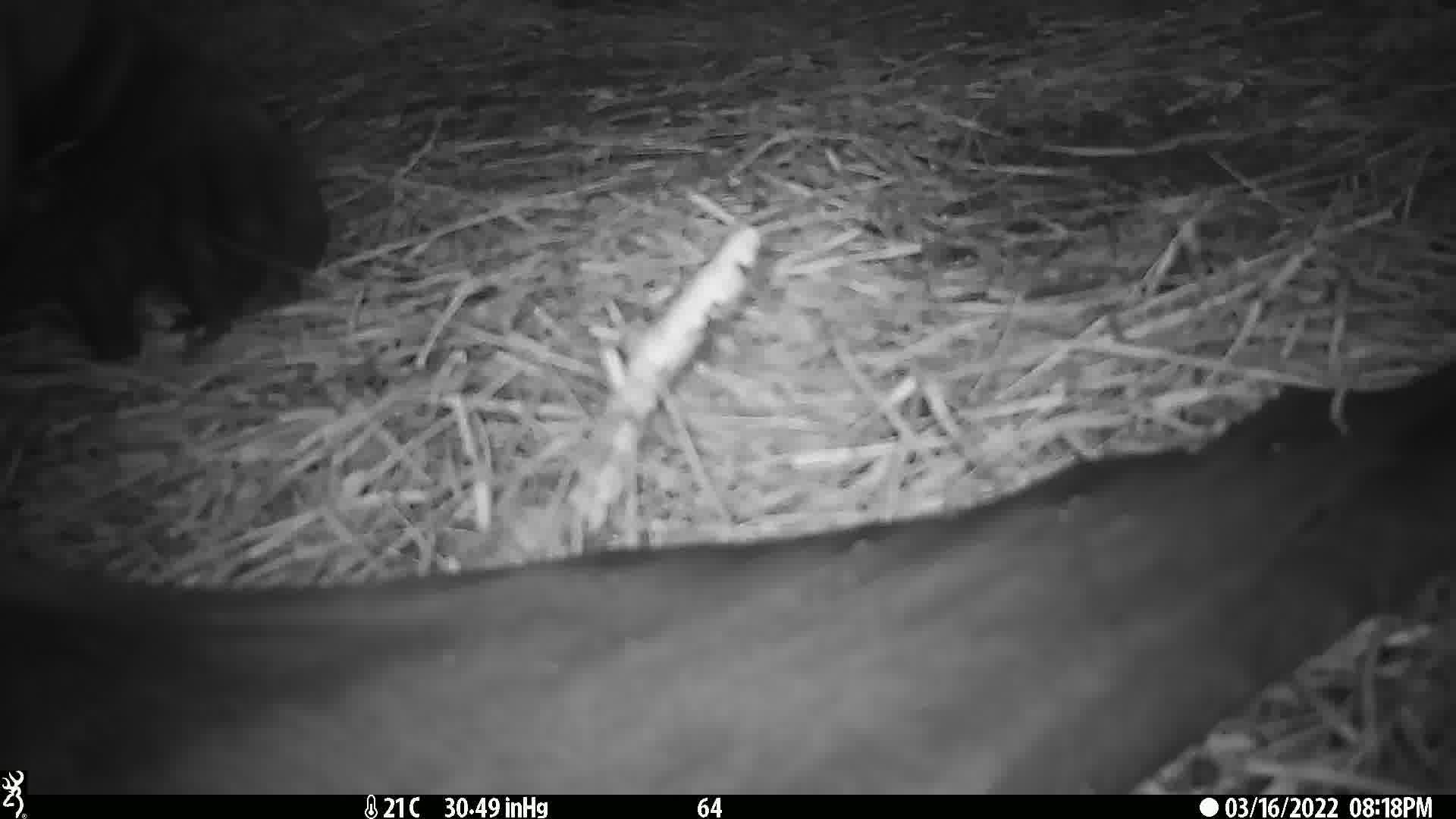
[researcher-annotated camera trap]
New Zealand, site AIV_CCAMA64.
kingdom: Animalia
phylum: Chordata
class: Mammalia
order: Carnivora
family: Otariidae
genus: Phocarctos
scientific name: Phocarctos hookeri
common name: new zealand sea lion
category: sealion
Sealion (new zealand sea lion) (Phocarctos hookeri).